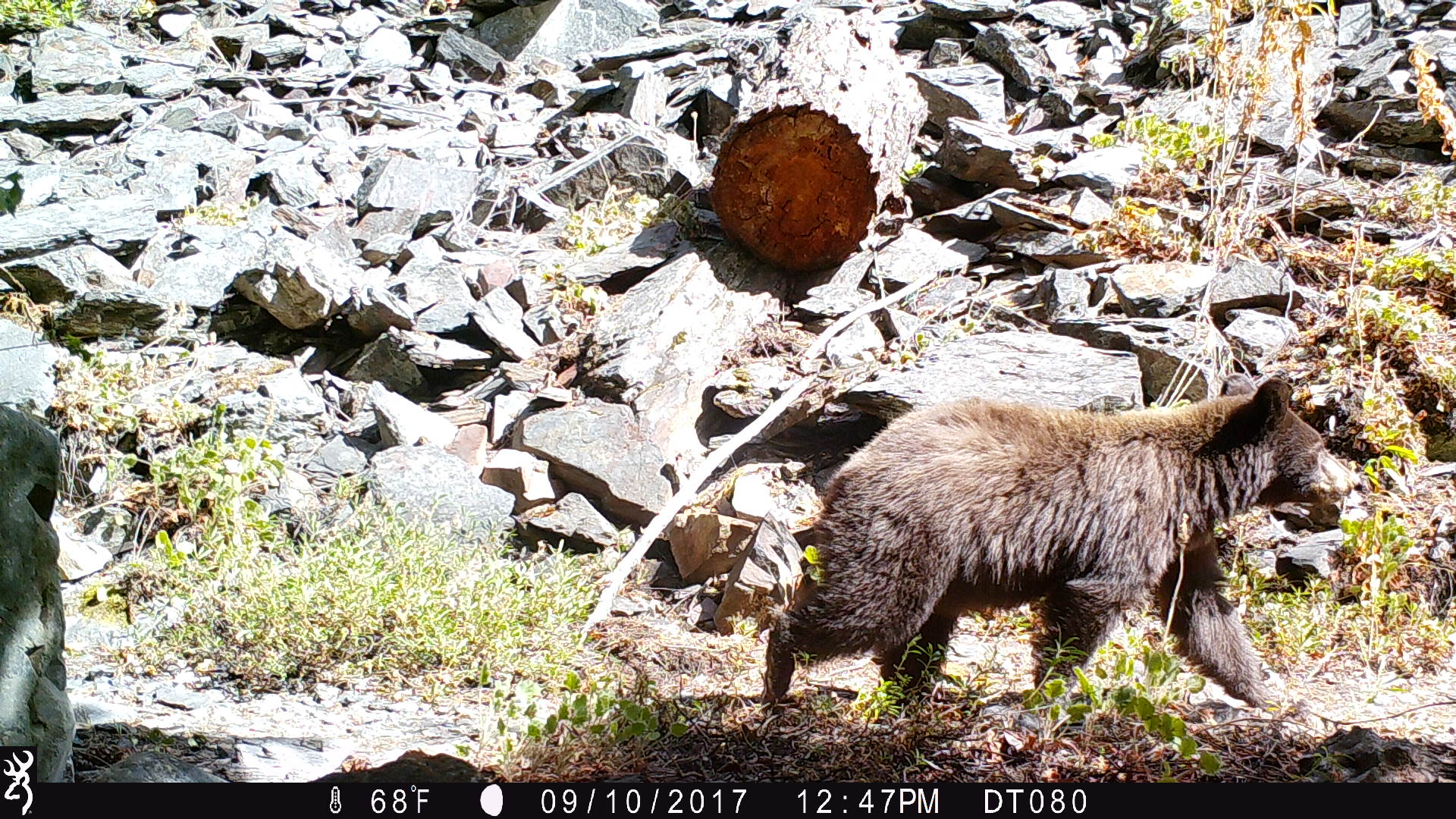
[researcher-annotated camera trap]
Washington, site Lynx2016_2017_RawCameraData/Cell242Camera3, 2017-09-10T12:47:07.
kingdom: Animalia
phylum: Chordata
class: Mammalia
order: Carnivora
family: Ursidae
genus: Ursus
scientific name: Ursus americanus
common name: american black bear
Ursus americanus (american black bear). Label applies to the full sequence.